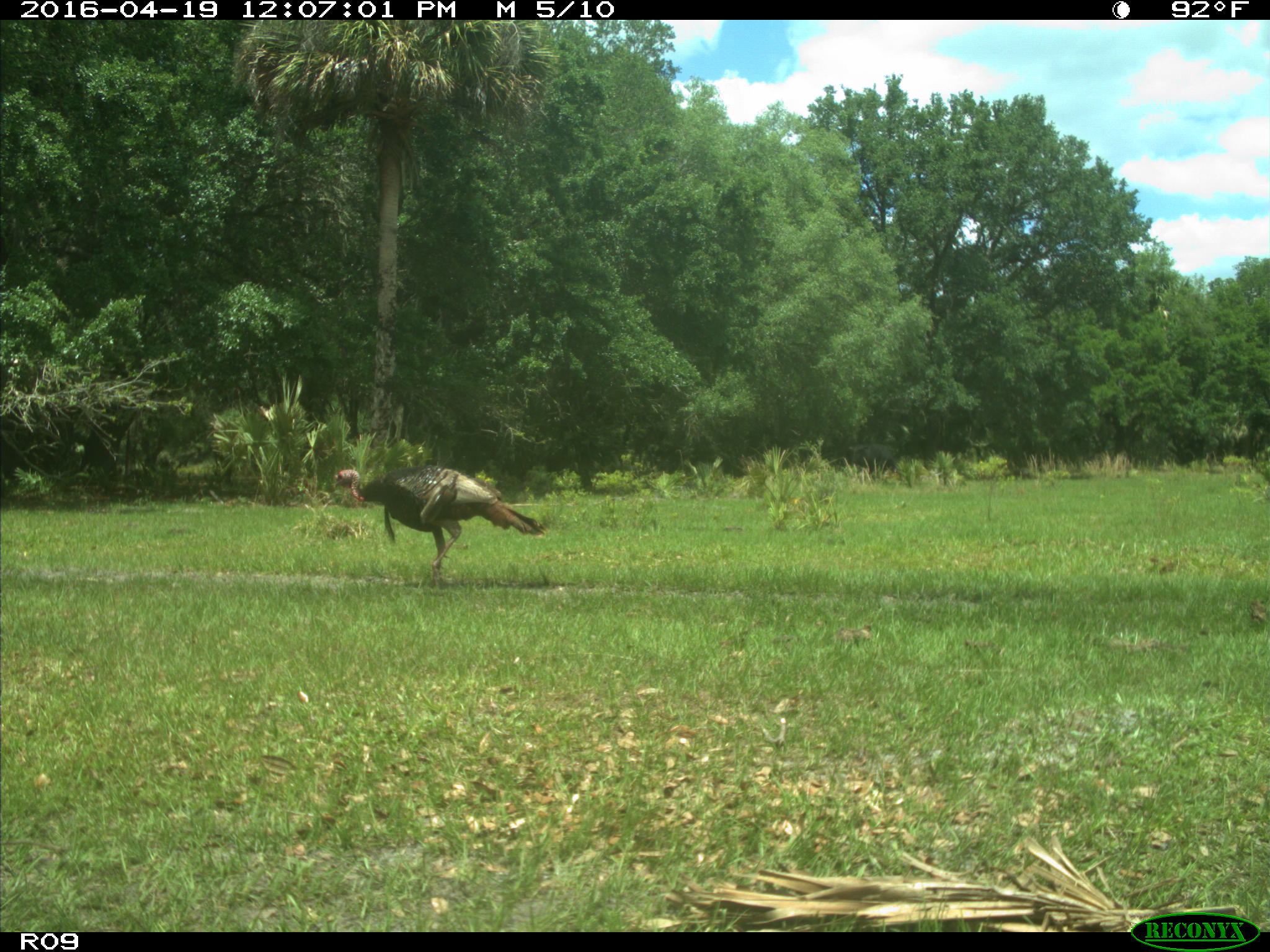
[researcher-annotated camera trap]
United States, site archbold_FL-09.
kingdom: Animalia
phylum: Chordata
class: Aves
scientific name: Aves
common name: birds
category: unidentified bird